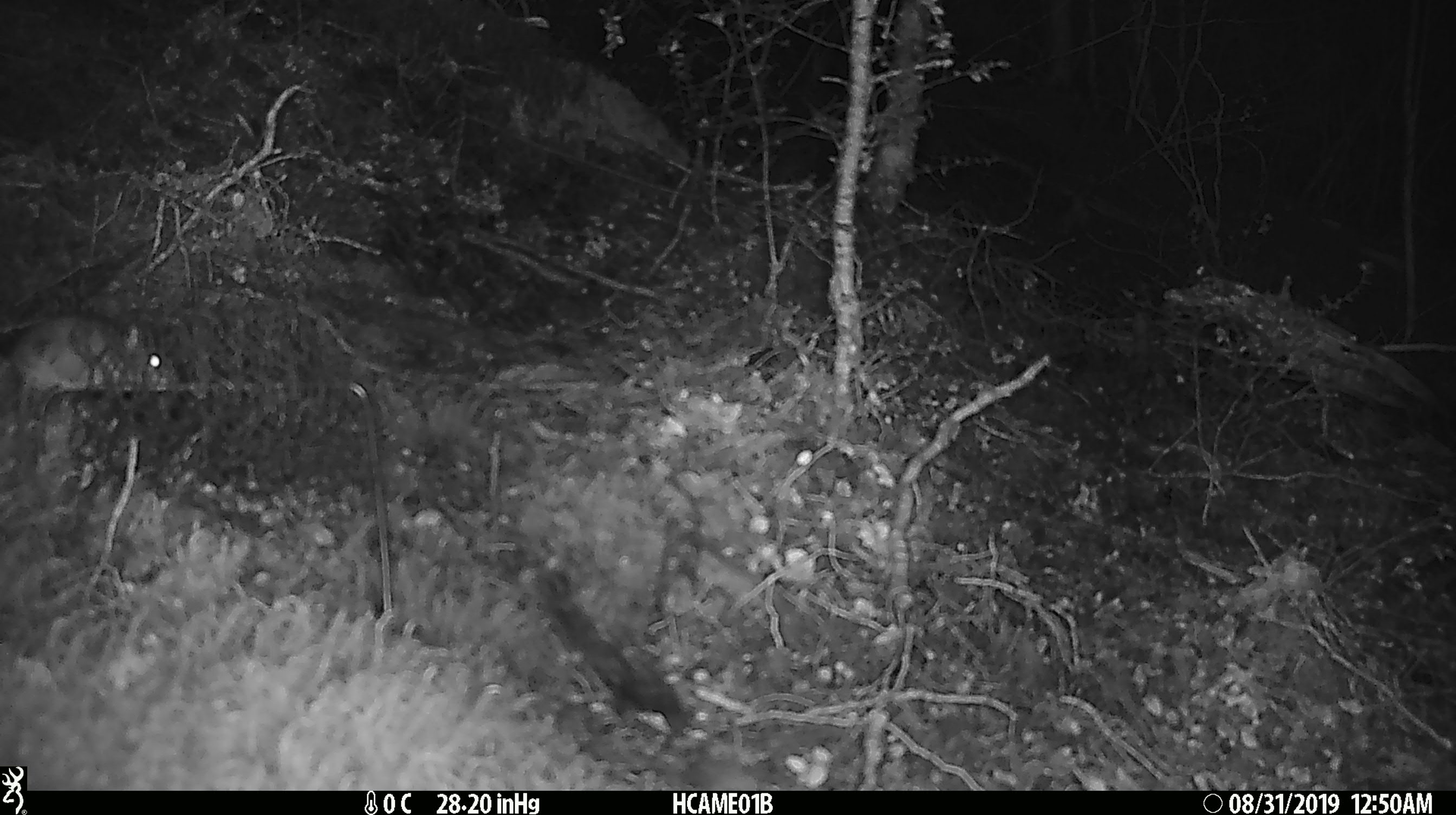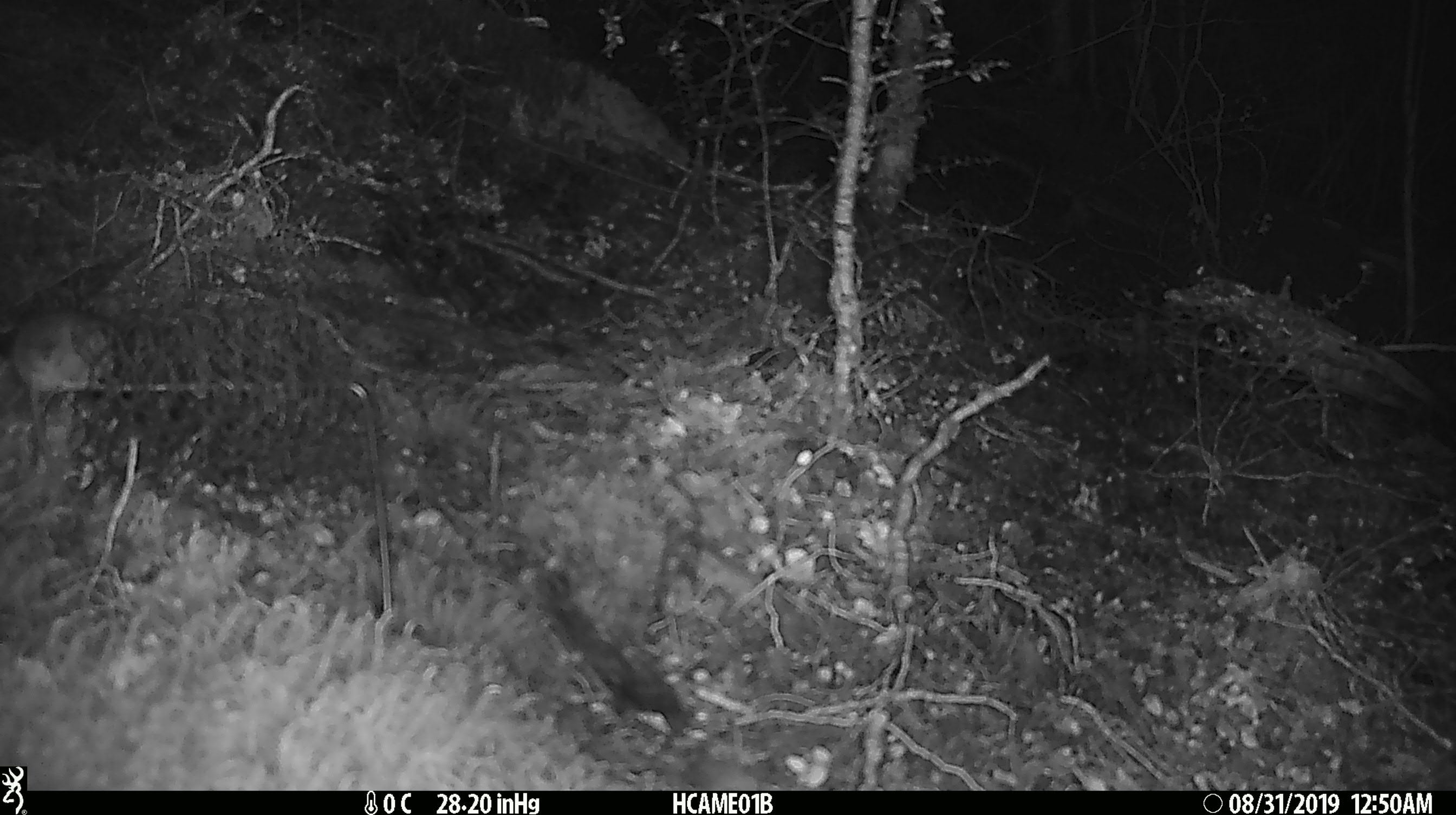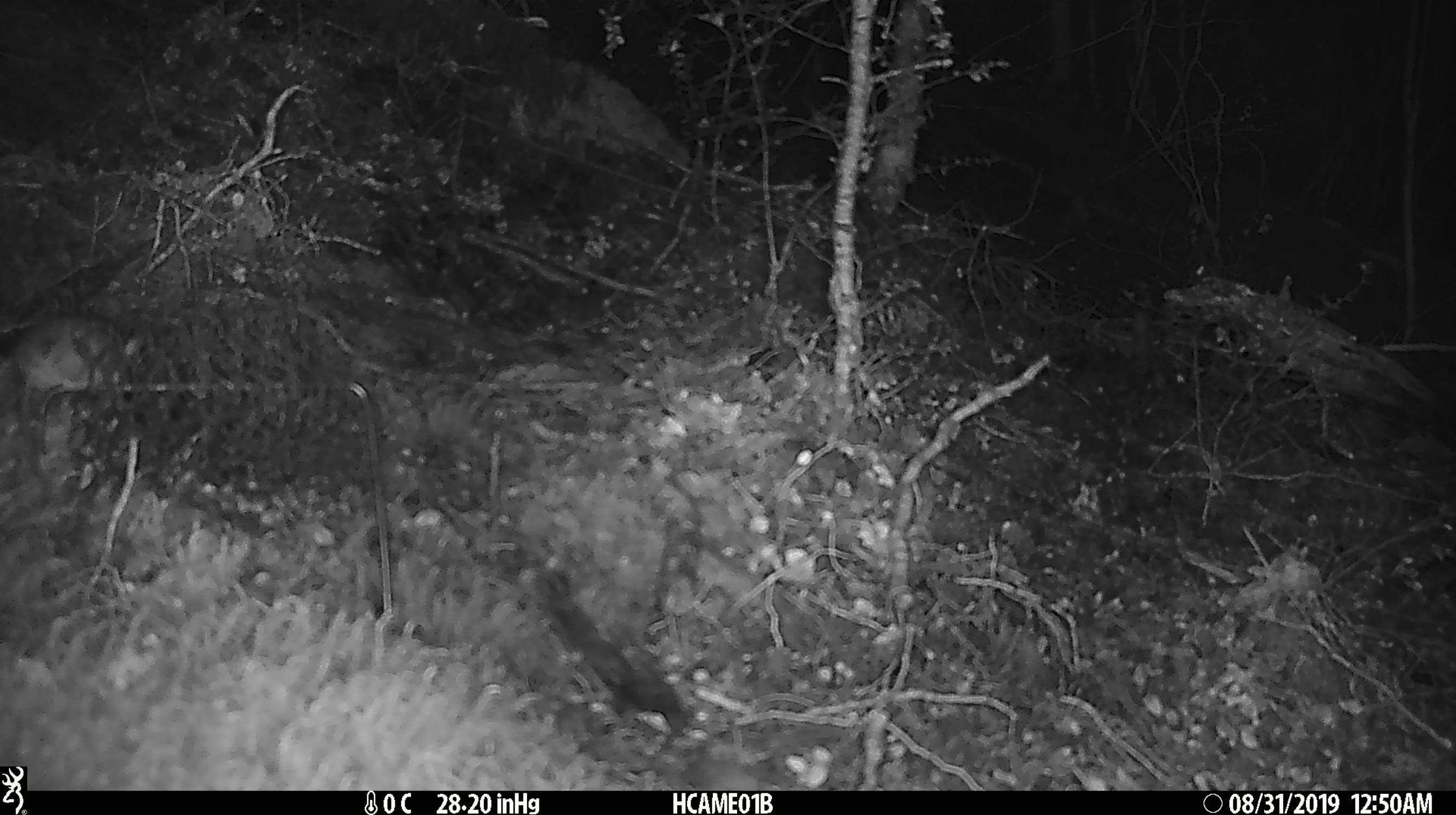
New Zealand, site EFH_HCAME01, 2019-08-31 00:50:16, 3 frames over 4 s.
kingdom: Animalia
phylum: Chordata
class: Mammalia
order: Rodentia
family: Muridae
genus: Mus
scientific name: Mus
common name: mouse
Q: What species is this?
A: Mouse (Mus).